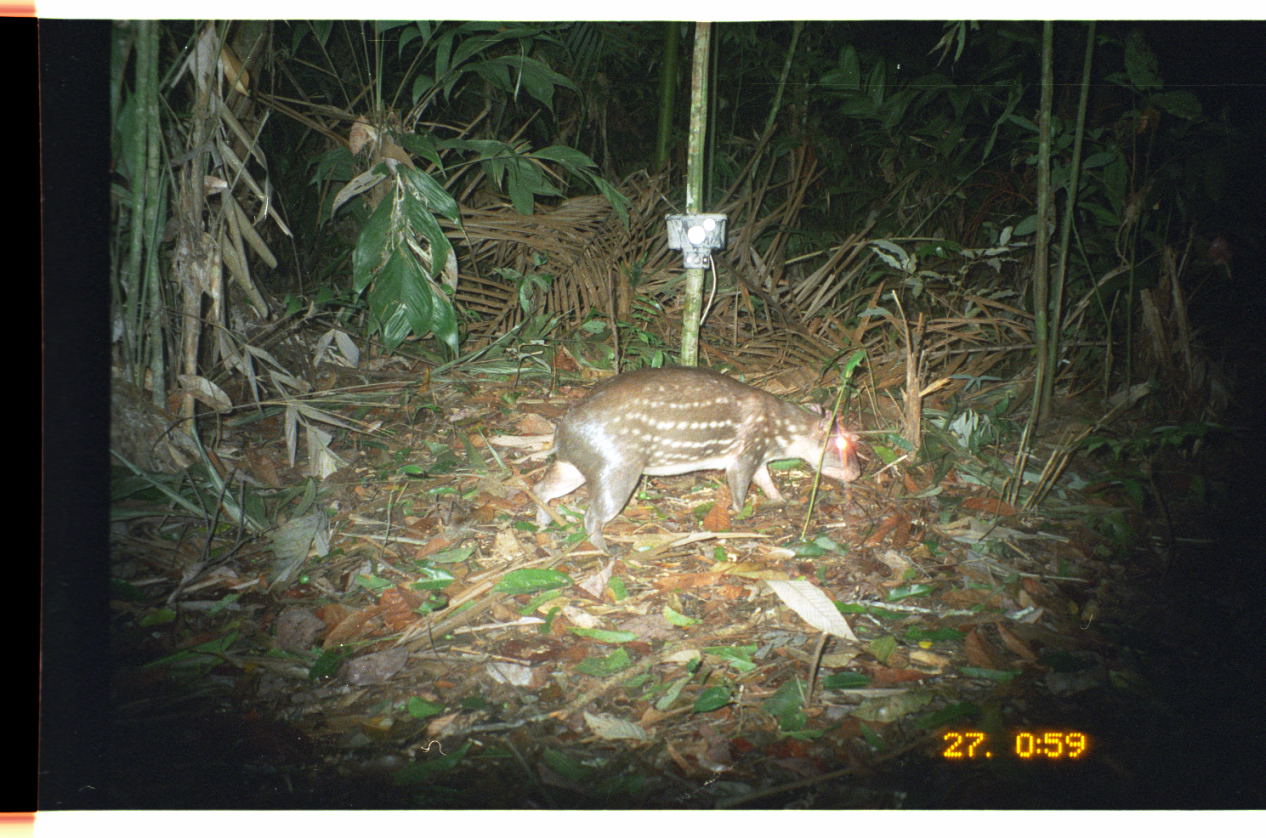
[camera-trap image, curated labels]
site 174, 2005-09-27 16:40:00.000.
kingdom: Animalia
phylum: Chordata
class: Mammalia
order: Rodentia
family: Cuniculidae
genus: Cuniculus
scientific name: Cuniculus paca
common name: spotted paca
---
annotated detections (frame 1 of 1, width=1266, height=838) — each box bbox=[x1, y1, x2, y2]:
cuniculus paca: bbox=[508, 364, 860, 557]